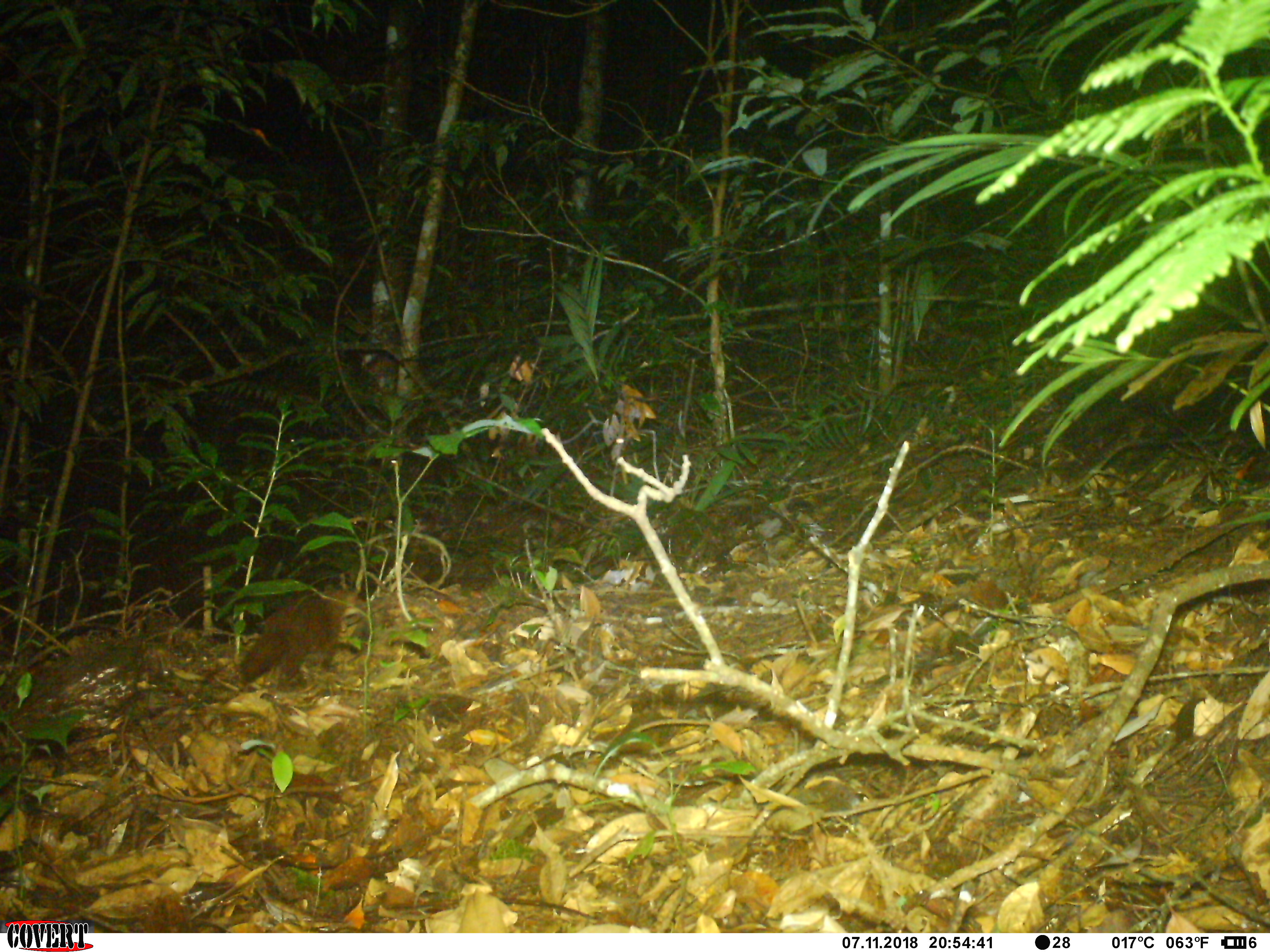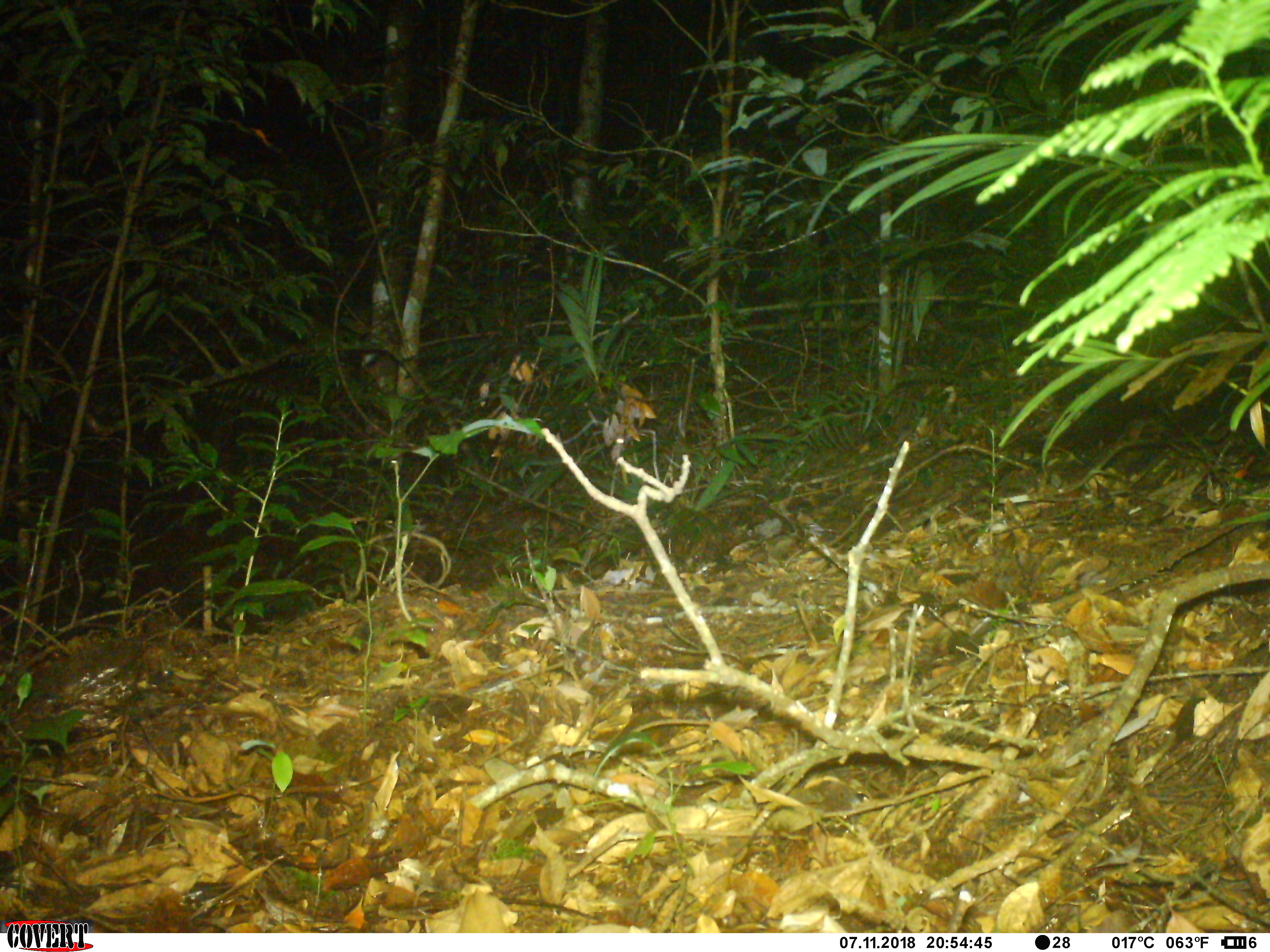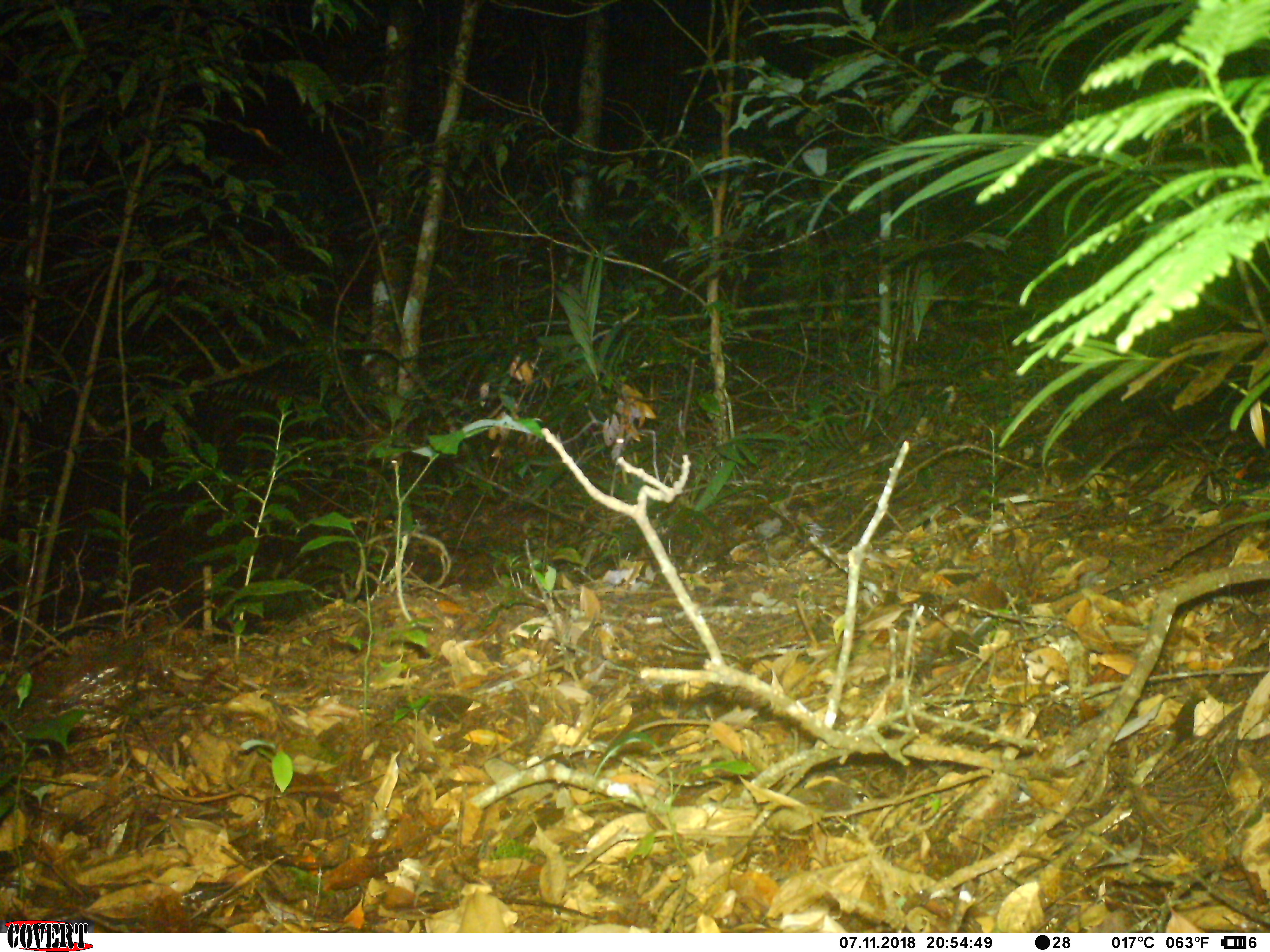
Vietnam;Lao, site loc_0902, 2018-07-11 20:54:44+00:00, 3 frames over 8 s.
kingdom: Animalia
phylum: Chordata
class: Mammalia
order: Carnivora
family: Mustelidae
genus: Mustela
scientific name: Mustela strigidorsa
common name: back-striped weasel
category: back striped weasel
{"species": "back striped weasel (back-striped weasel) (Mustela strigidorsa)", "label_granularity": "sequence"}